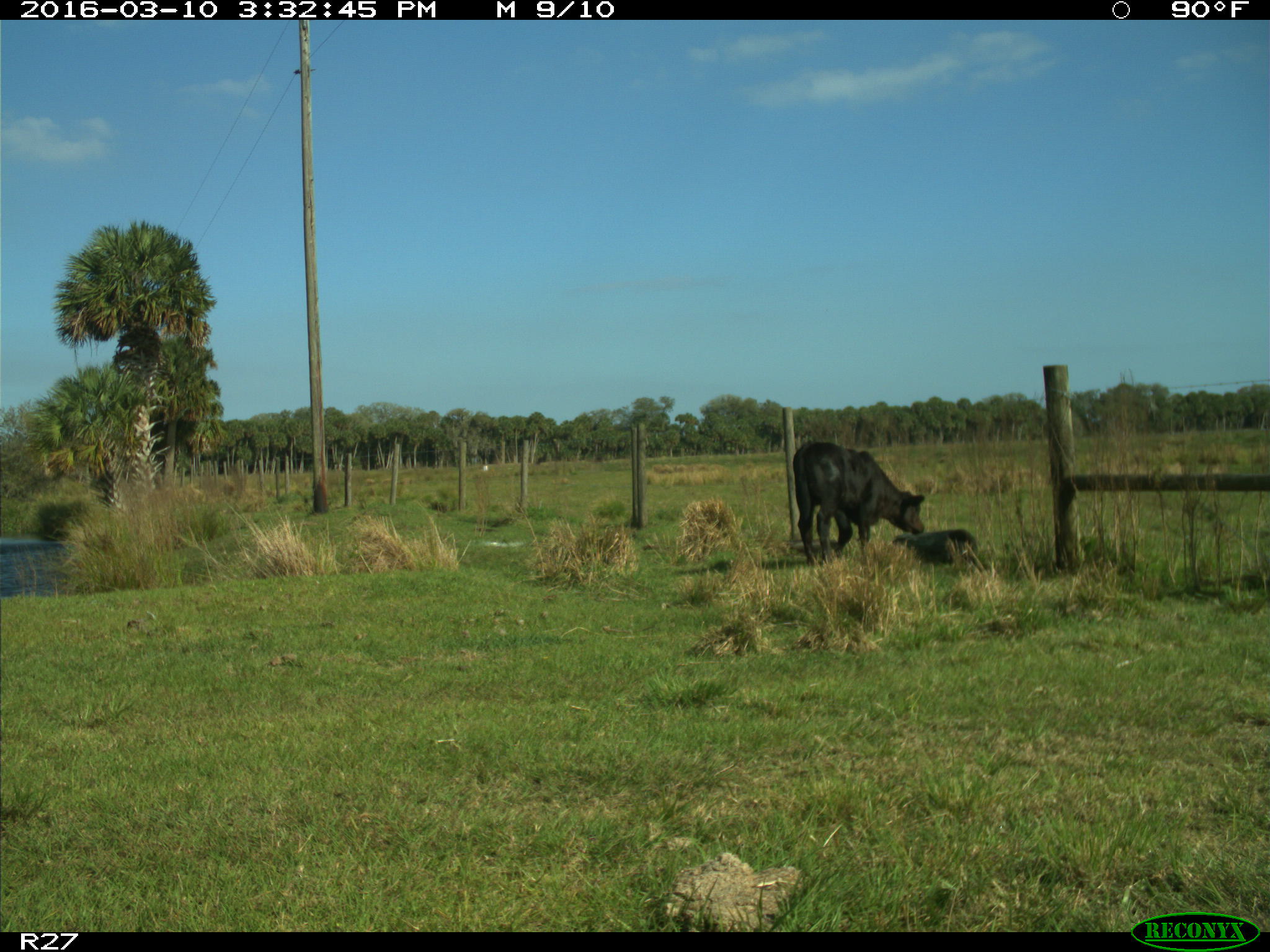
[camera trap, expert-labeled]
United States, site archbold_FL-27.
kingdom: Animalia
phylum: Chordata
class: Mammalia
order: Artiodactyla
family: Bovidae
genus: Bos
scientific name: Bos taurus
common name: domestic cow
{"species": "Bos taurus (domestic cow)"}